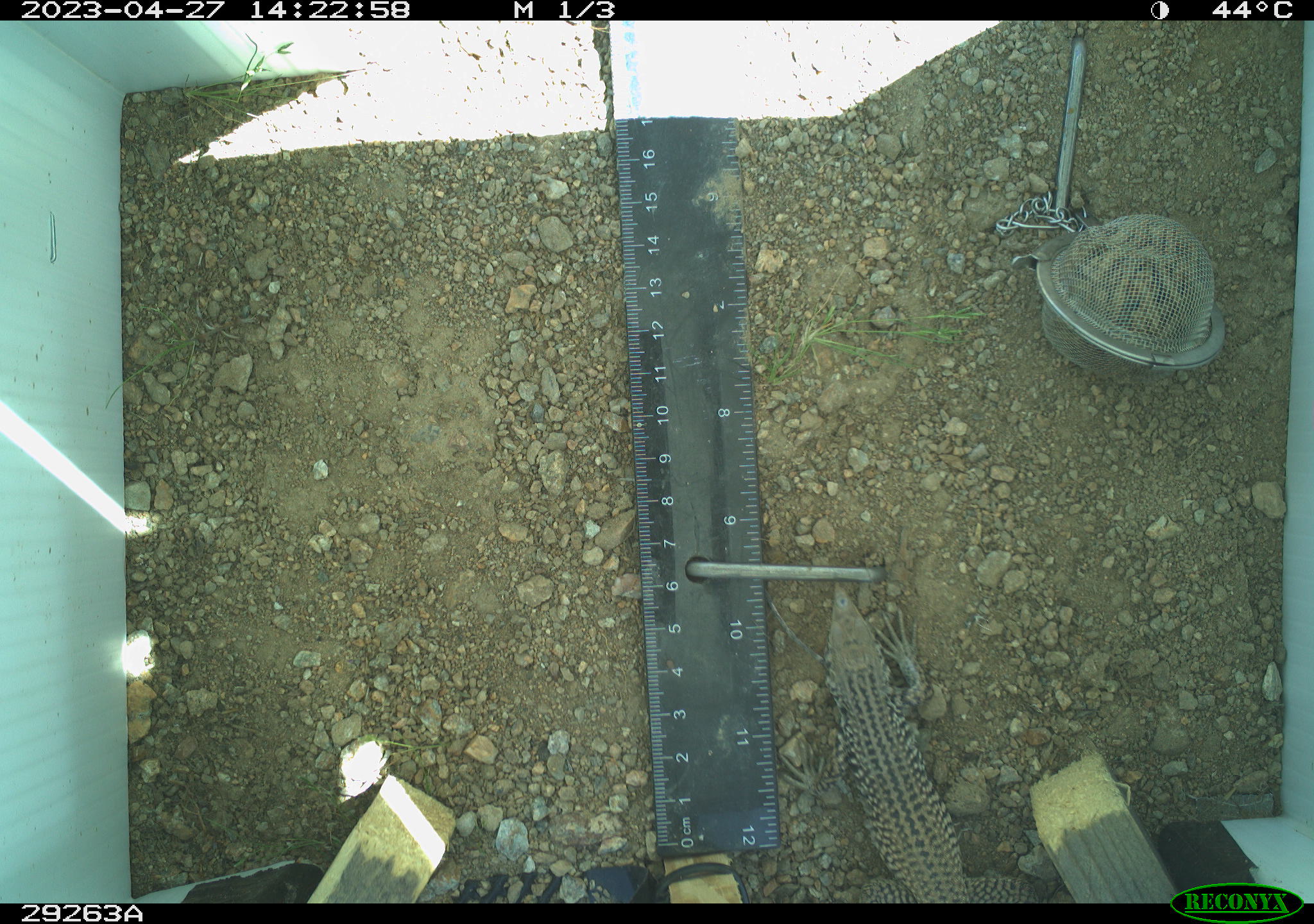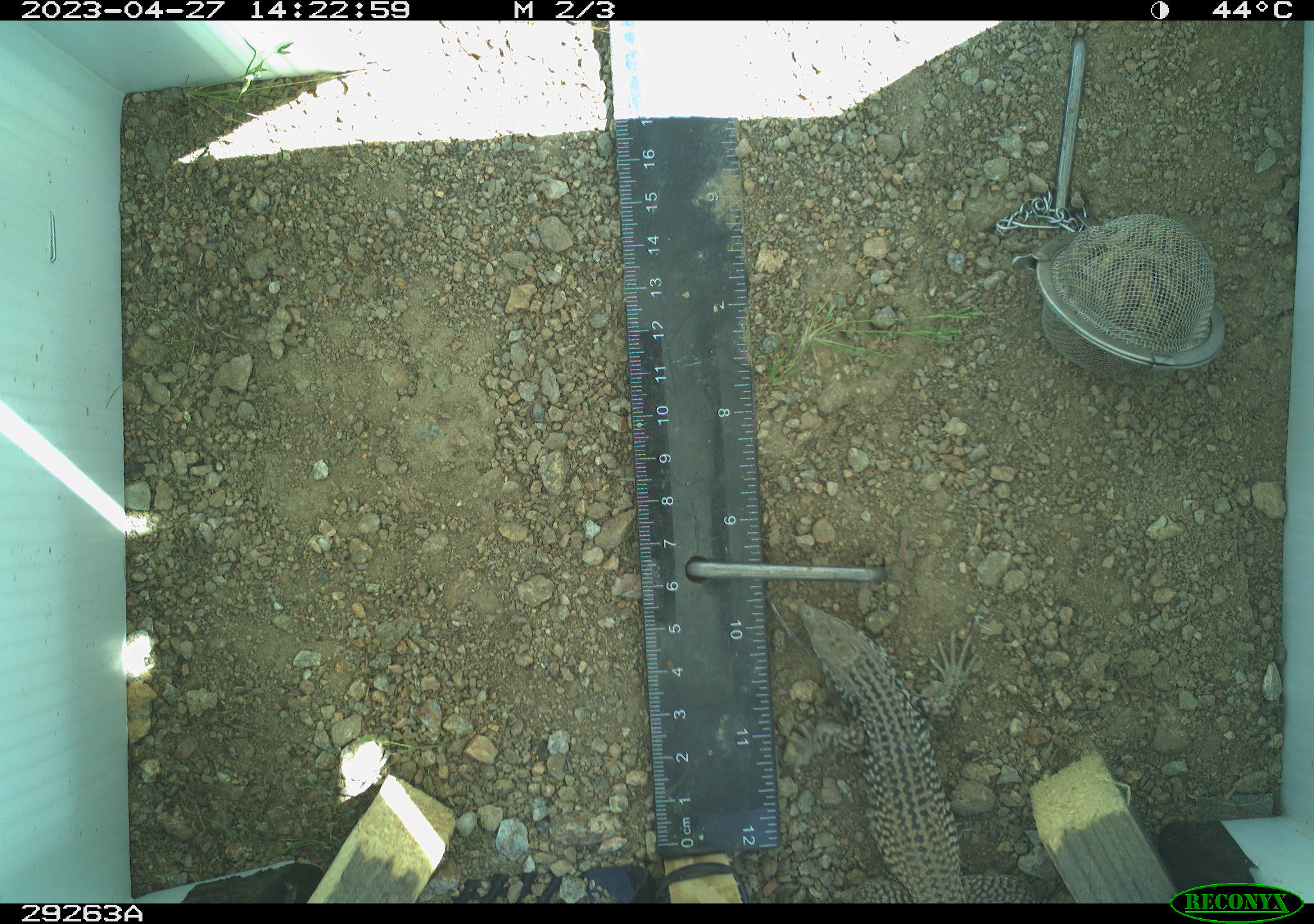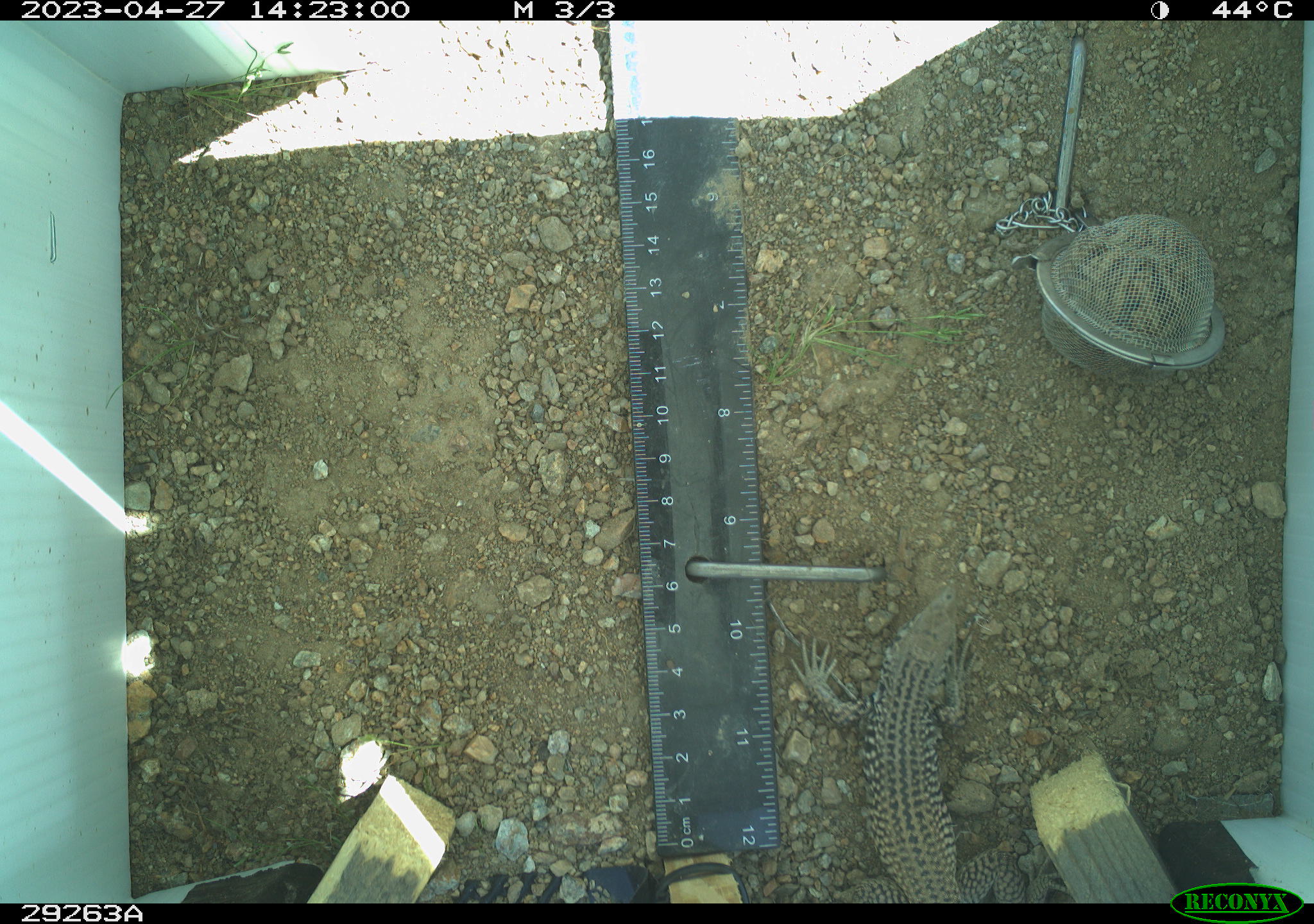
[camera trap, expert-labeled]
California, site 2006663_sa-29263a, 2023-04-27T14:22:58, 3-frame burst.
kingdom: Animalia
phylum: Chordata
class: Reptilia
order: Squamata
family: Teiidae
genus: Aspidoscelis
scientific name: Aspidoscelis tigris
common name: western whiptail